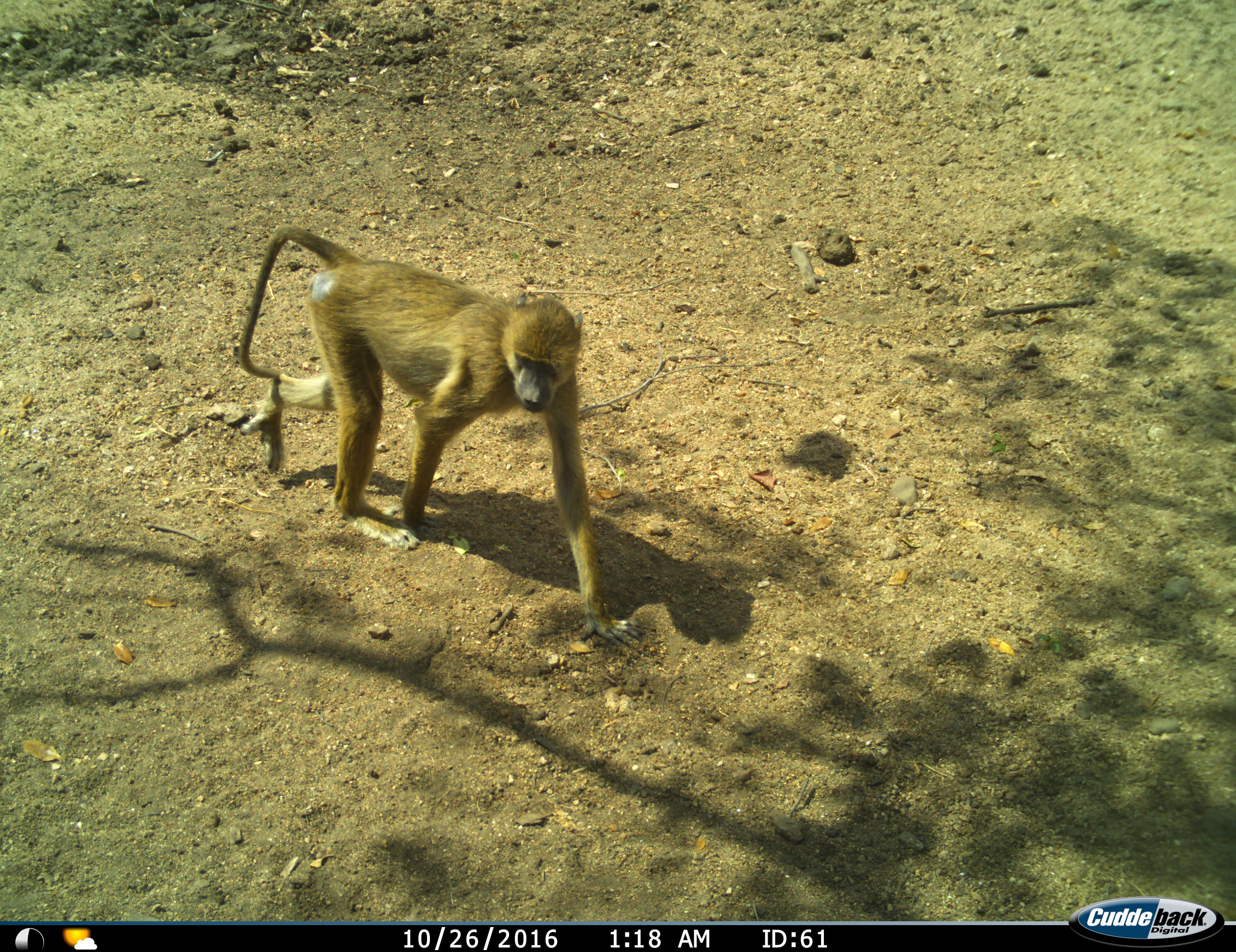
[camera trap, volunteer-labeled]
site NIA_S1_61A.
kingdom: Animalia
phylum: Chordata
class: Mammalia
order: Primates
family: Cercopithecidae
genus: Papio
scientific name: Papio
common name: baboon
Baboon (Papio), count 1. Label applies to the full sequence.